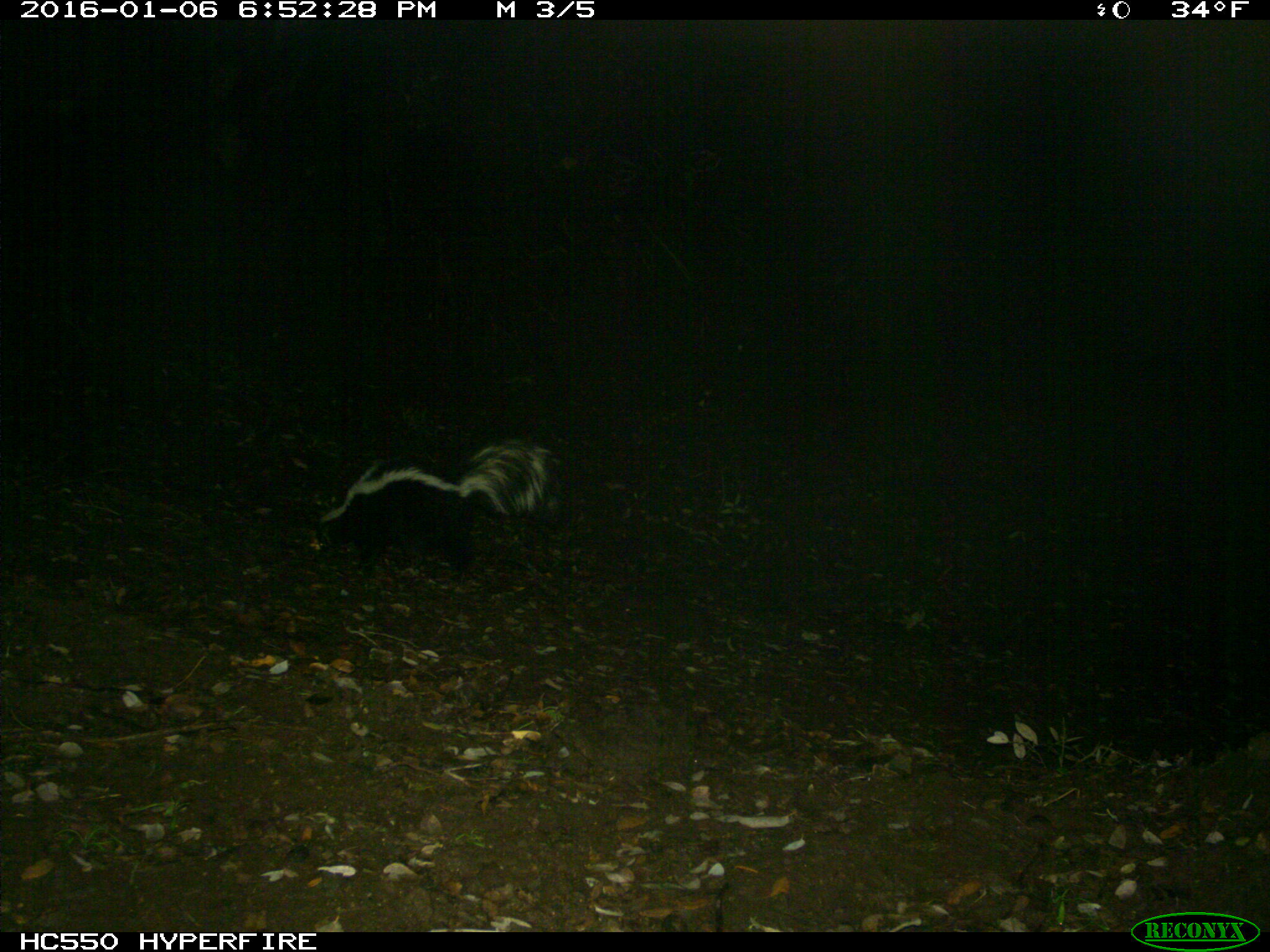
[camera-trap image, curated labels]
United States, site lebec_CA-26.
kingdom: Animalia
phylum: Chordata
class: Mammalia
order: Carnivora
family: Mephitidae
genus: Mephitis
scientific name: Mephitis mephitis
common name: striped skunk